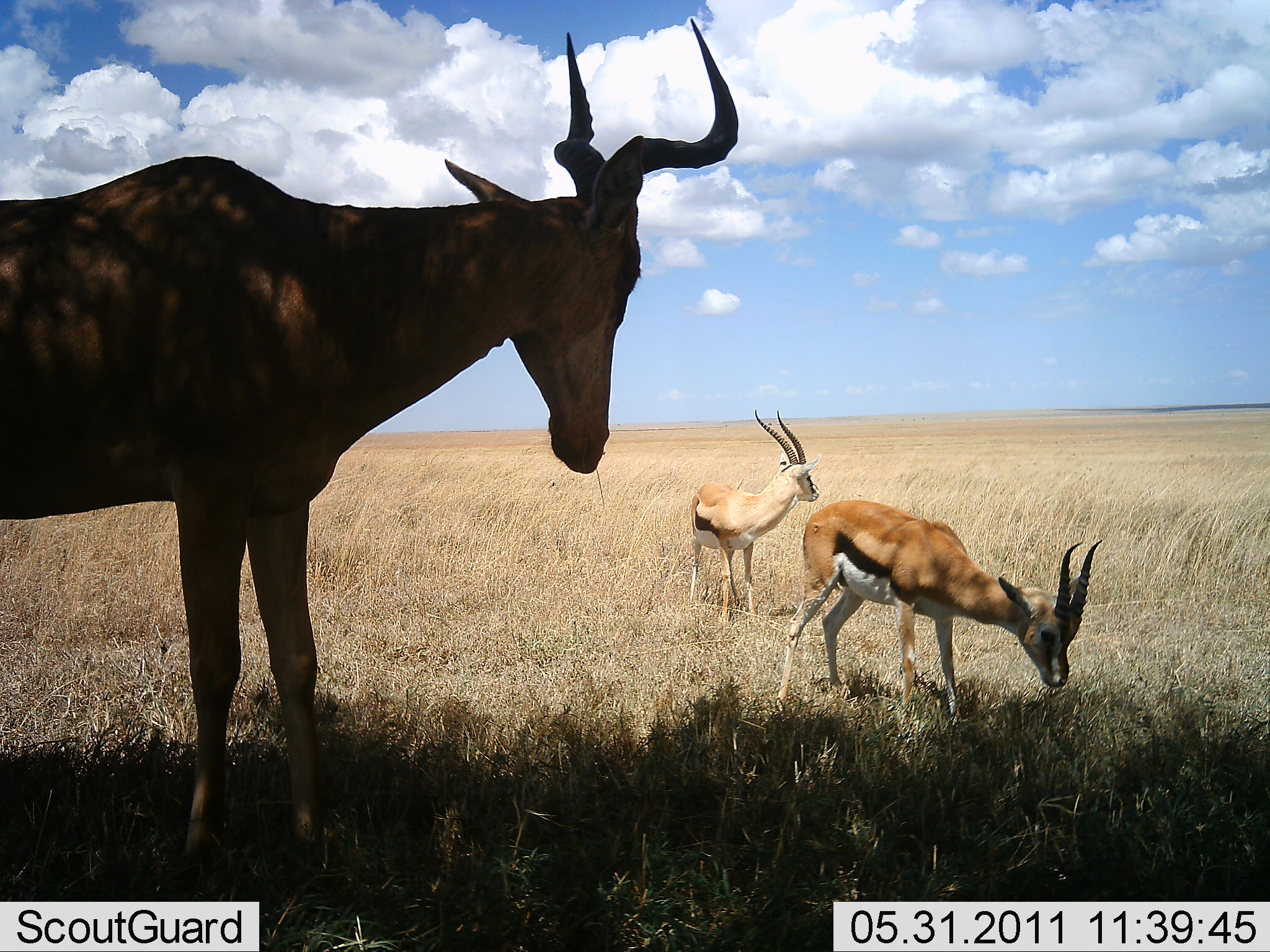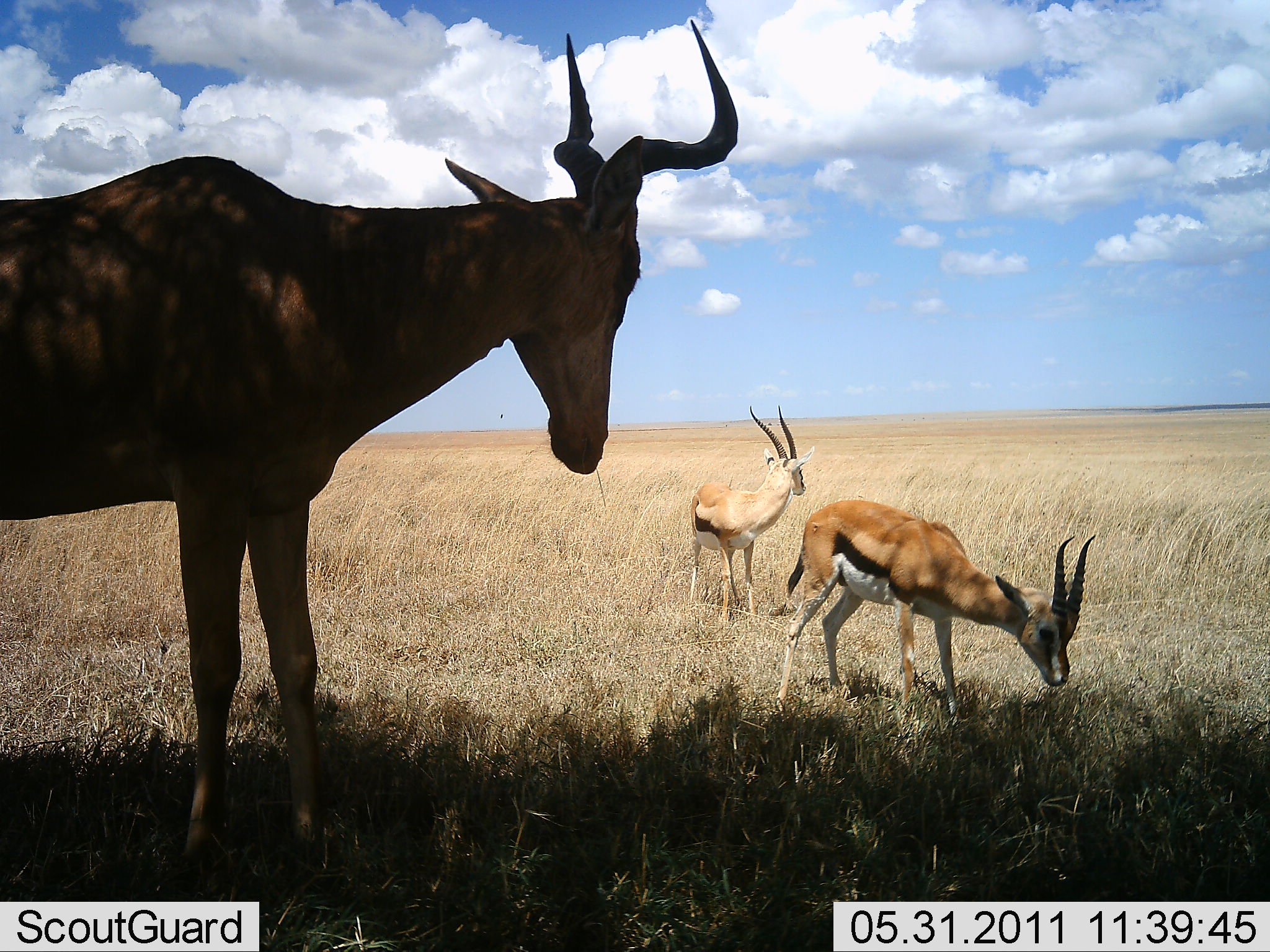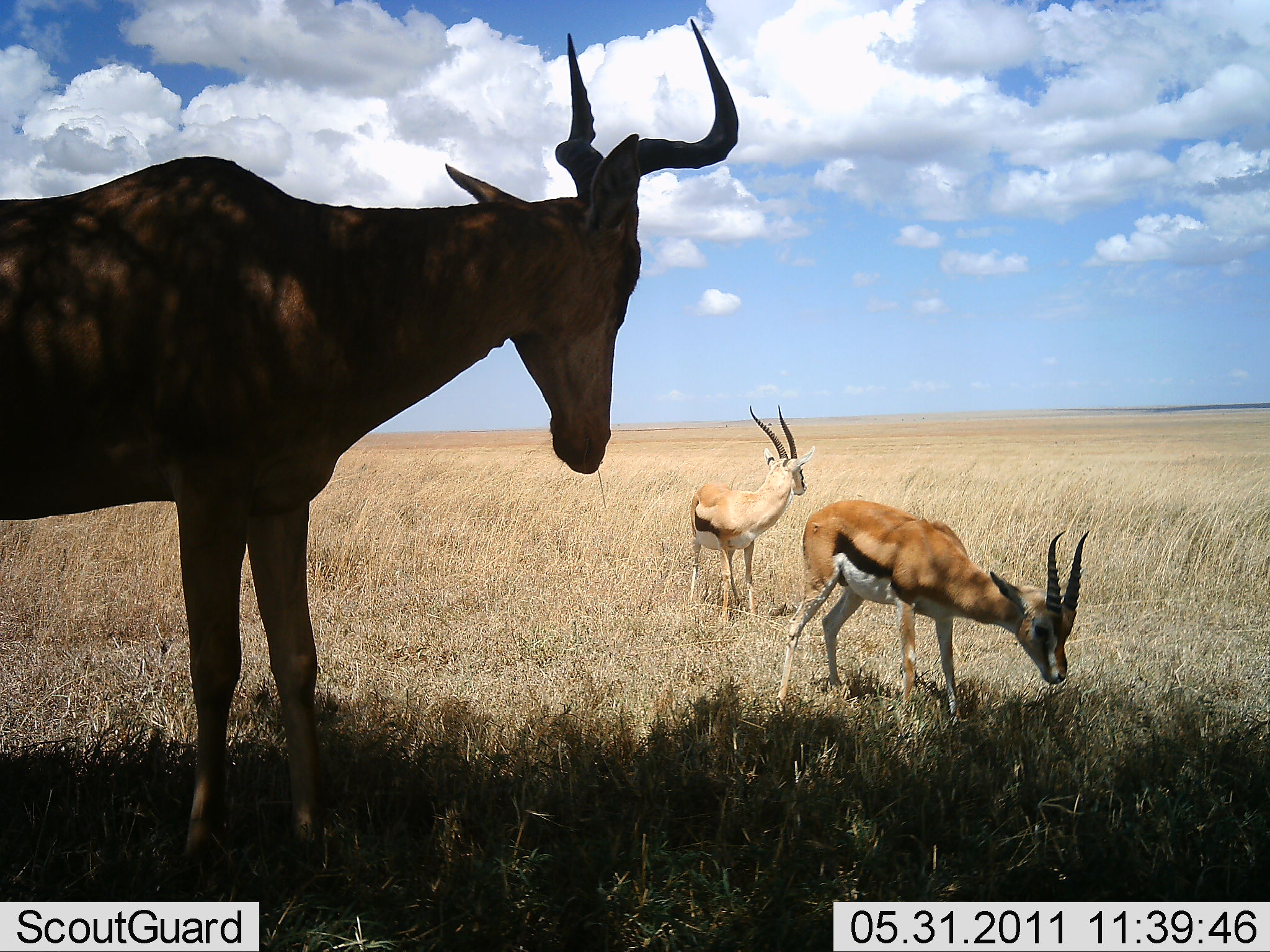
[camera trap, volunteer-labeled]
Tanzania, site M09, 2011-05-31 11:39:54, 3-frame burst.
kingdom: Animalia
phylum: Chordata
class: Mammalia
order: Artiodactyla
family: Bovidae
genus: Eudorcas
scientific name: Eudorcas thomsonii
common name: thomson's gazelle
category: gazellethomsons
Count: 2.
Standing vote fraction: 87%.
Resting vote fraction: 0%.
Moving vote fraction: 0%.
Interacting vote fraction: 0%.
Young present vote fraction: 0%.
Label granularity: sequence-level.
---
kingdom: Animalia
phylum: Chordata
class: Mammalia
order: Artiodactyla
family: Bovidae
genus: Alcelaphus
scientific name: Alcelaphus buselaphus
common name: hartebeest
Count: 1.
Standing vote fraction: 100%.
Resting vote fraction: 0%.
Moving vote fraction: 0%.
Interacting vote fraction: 0%.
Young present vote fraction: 0%.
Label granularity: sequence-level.